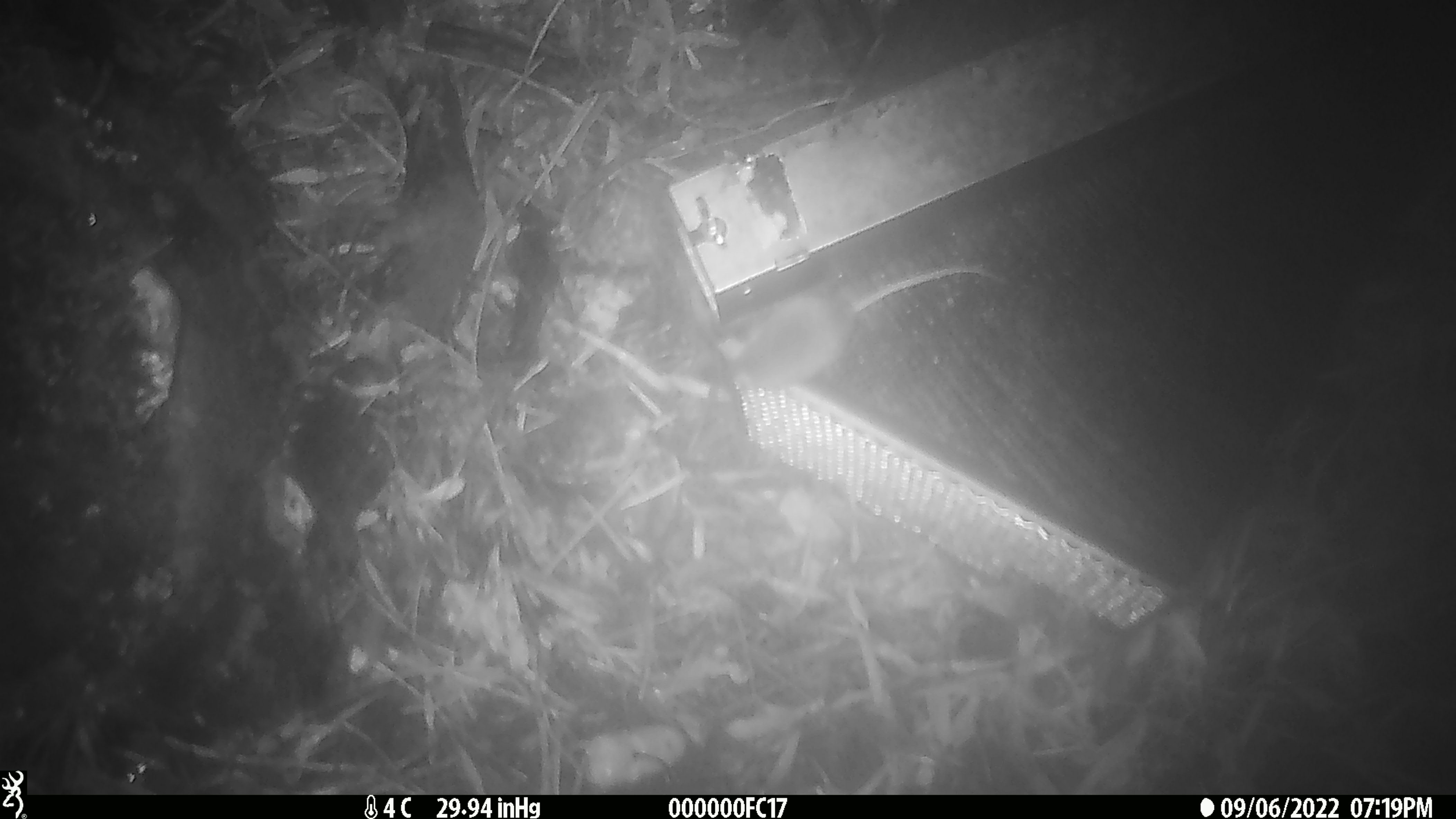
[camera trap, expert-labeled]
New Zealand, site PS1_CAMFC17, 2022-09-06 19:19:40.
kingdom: Animalia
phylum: Chordata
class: Mammalia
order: Rodentia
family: Muridae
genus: Mus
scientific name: Mus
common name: mouse